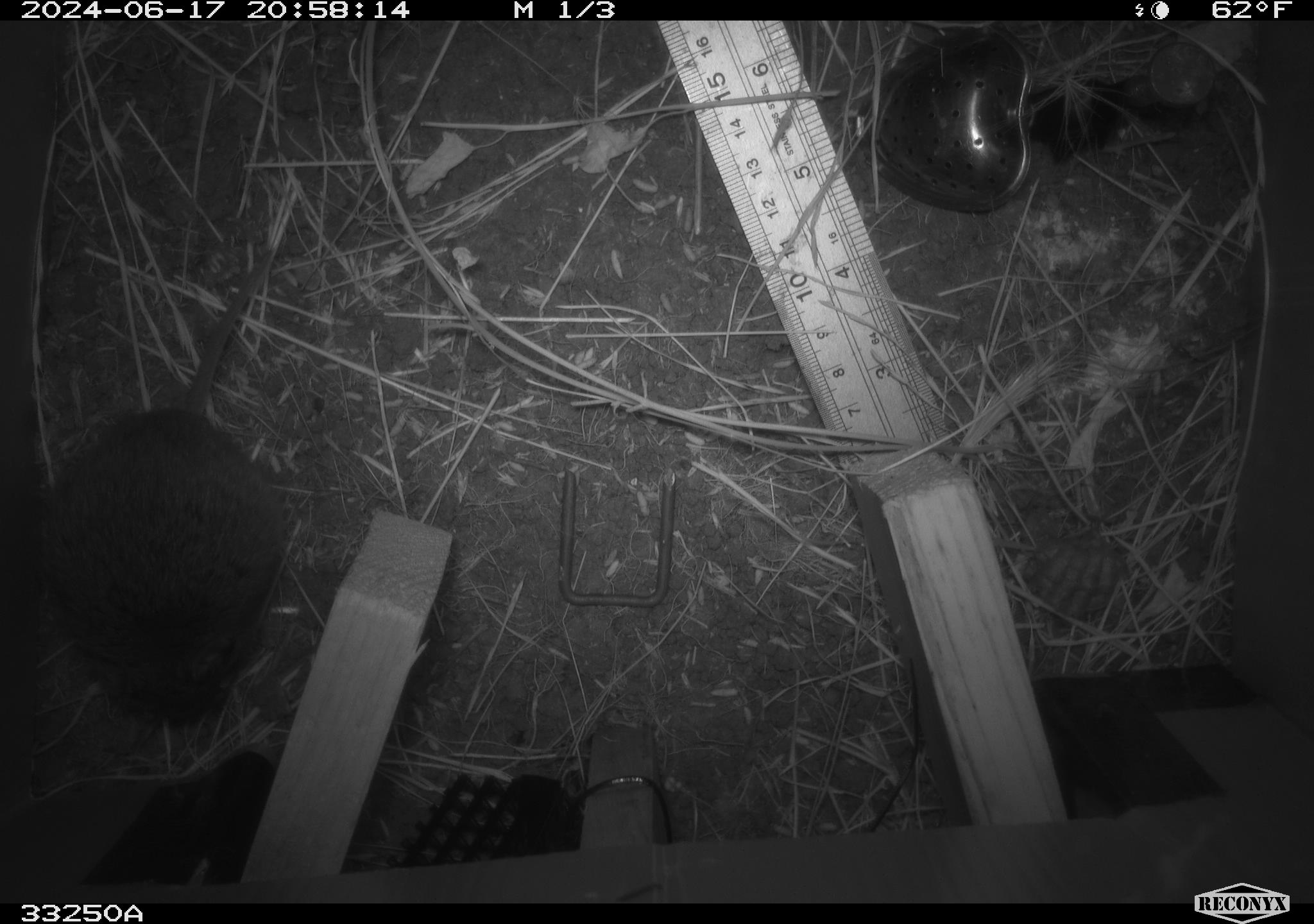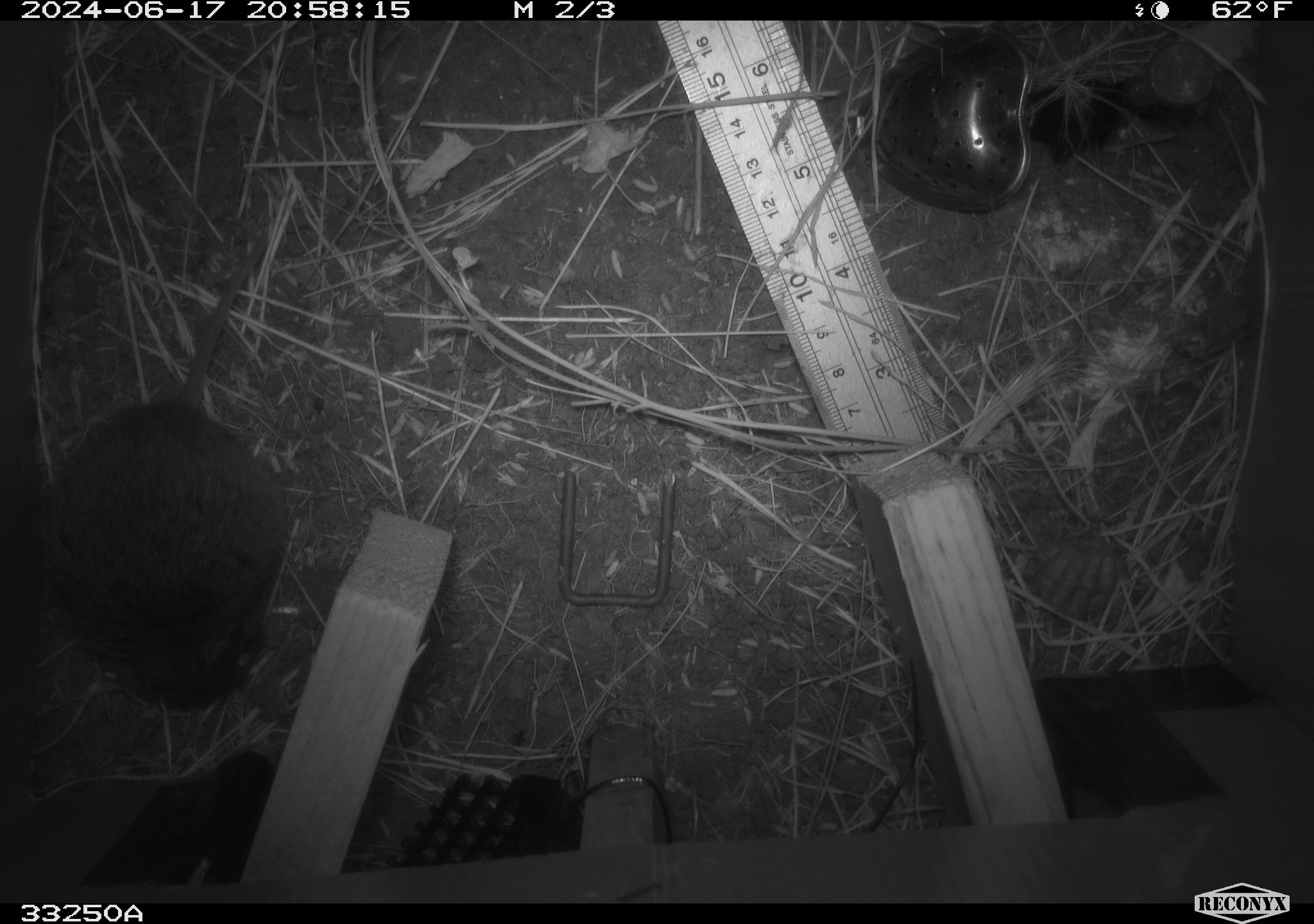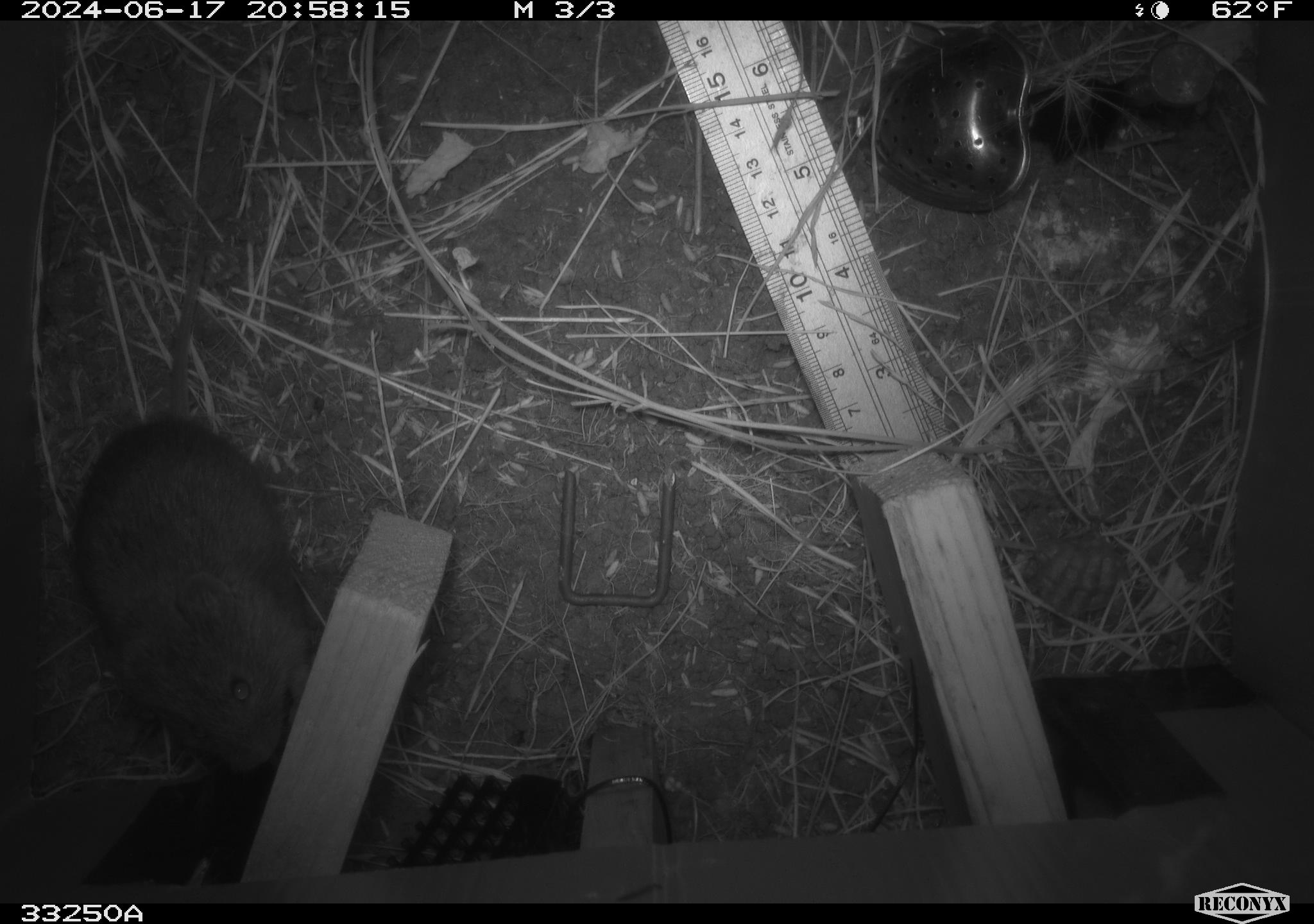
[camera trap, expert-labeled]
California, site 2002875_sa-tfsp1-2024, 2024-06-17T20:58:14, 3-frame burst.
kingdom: Animalia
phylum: Chordata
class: Mammalia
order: Rodentia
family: Cricetidae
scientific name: Arvicolinae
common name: voles, lemmings, and muskrats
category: arvicolinae subfamily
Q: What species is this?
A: Arvicolinae subfamily (voles, lemmings, and muskrats) (Arvicolinae).